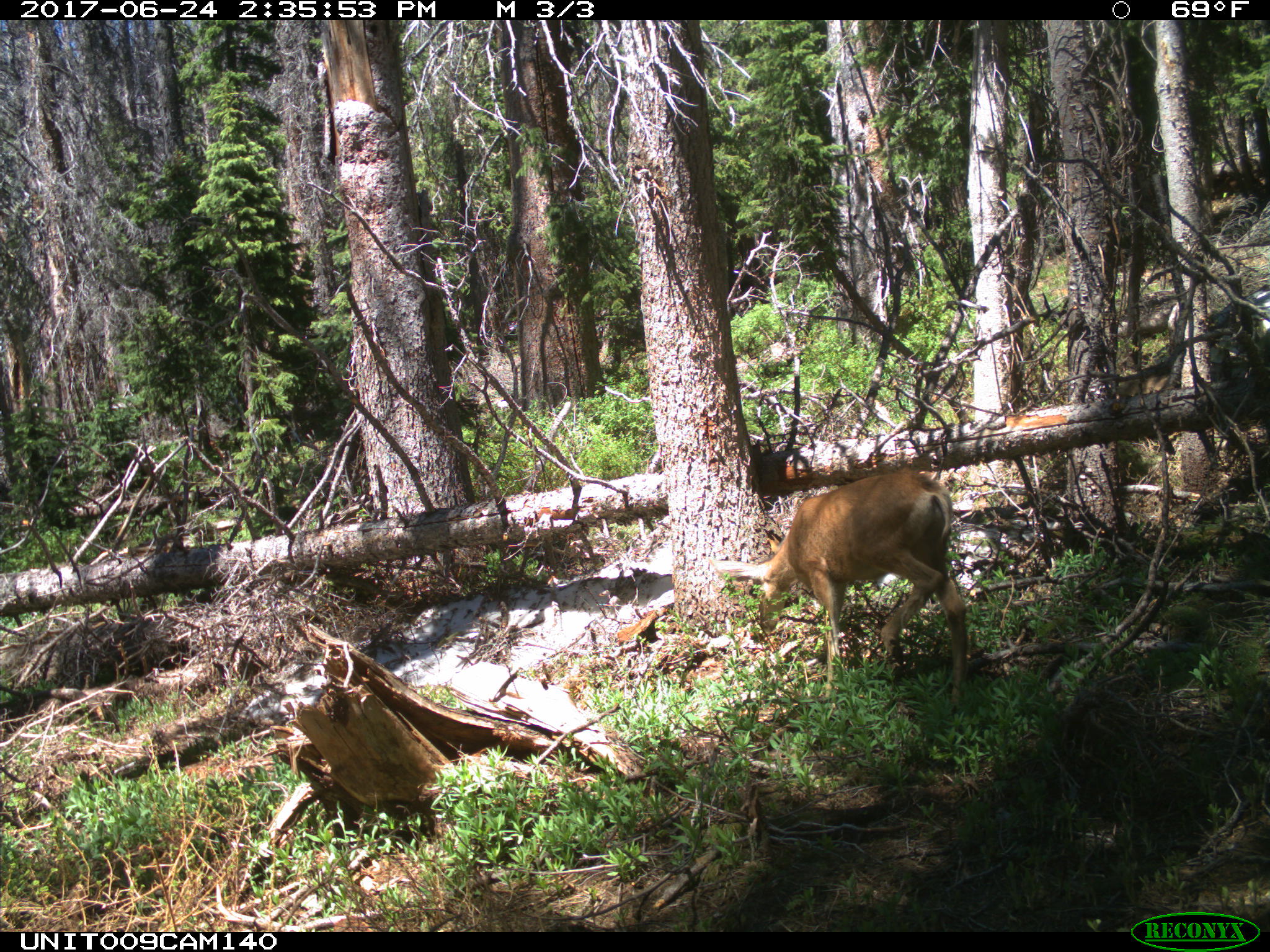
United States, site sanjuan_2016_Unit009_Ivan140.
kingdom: Animalia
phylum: Chordata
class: Mammalia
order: Artiodactyla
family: Cervidae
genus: Odocoileus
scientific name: Odocoileus hemionus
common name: mule deer